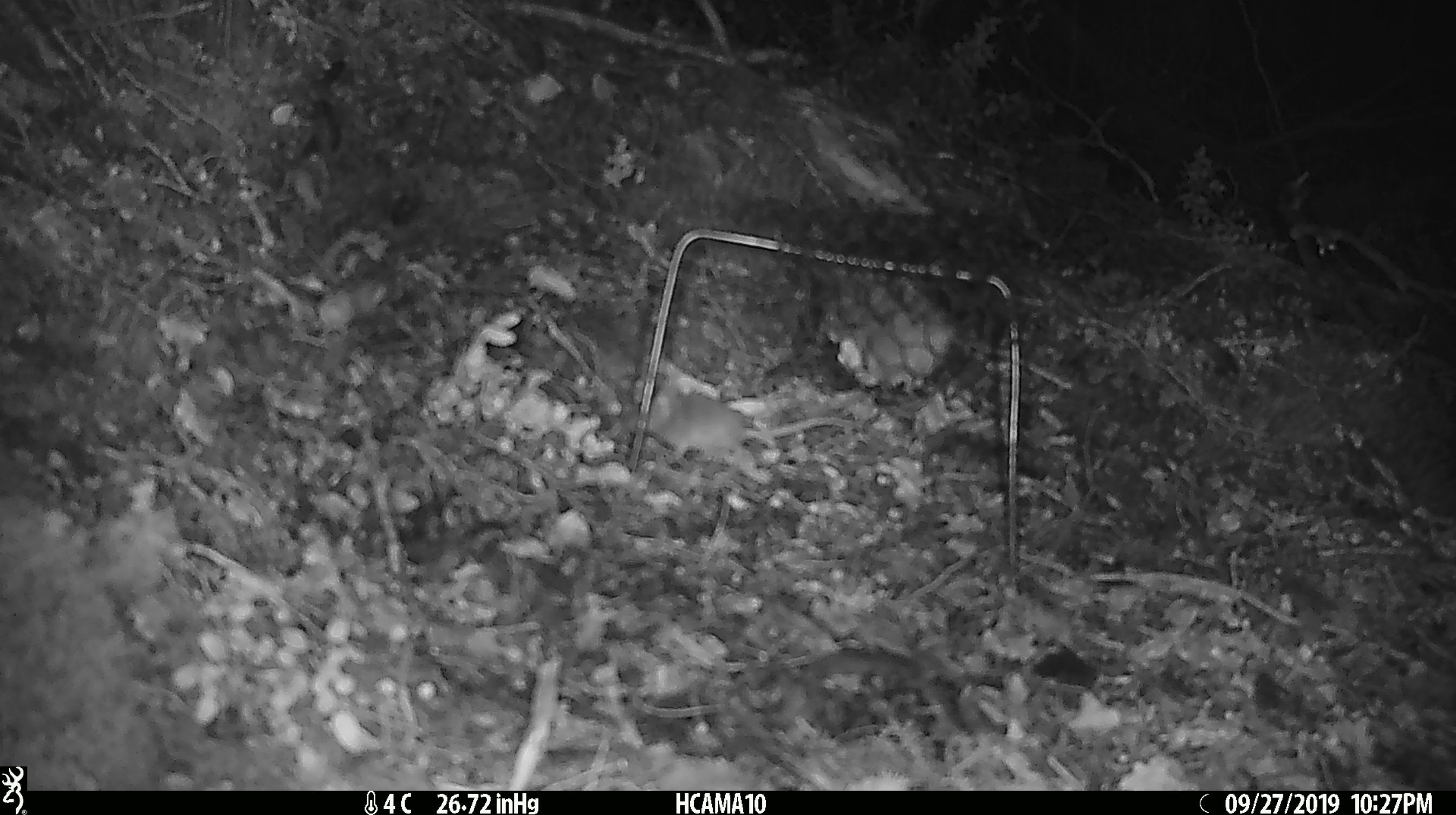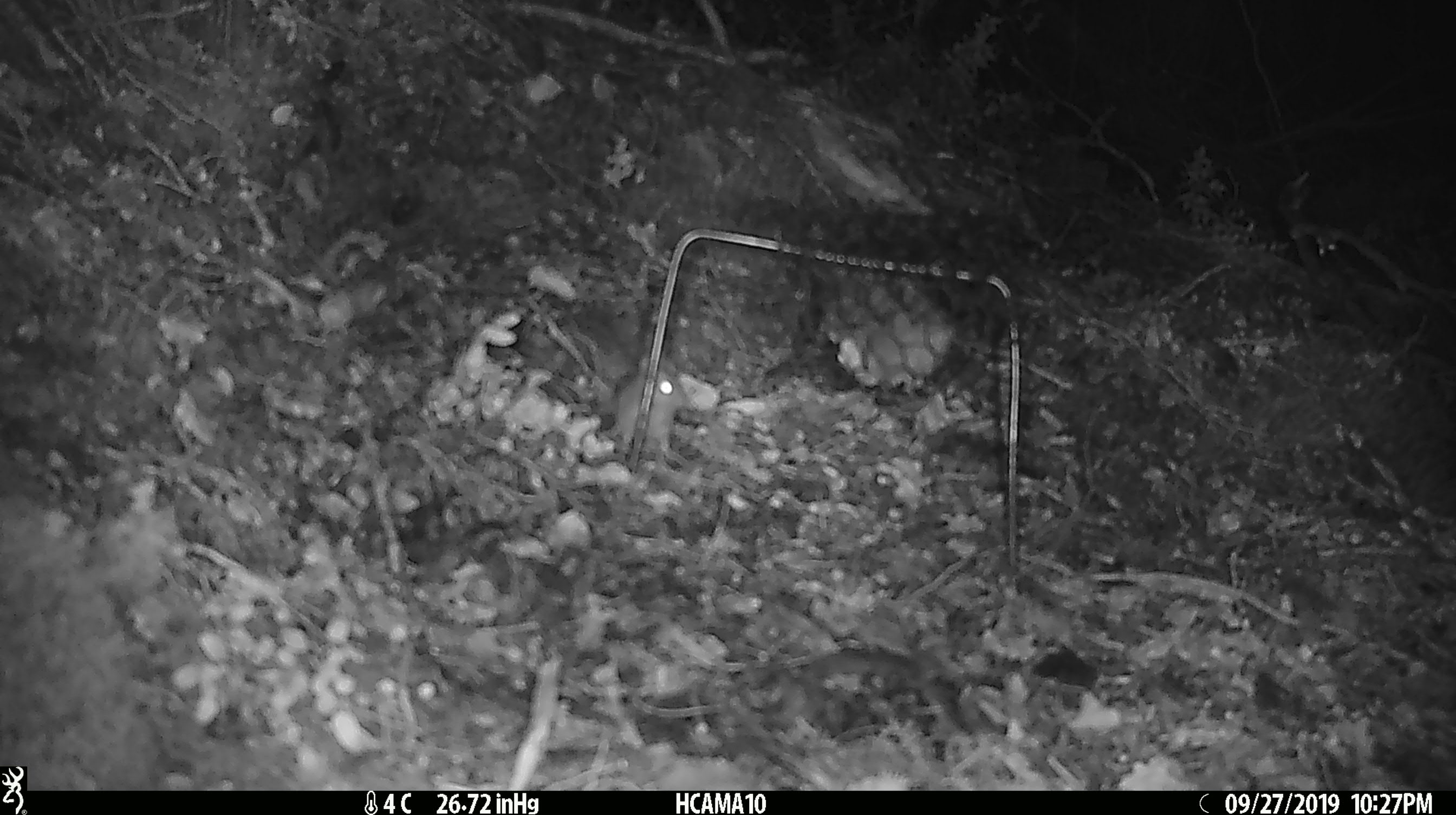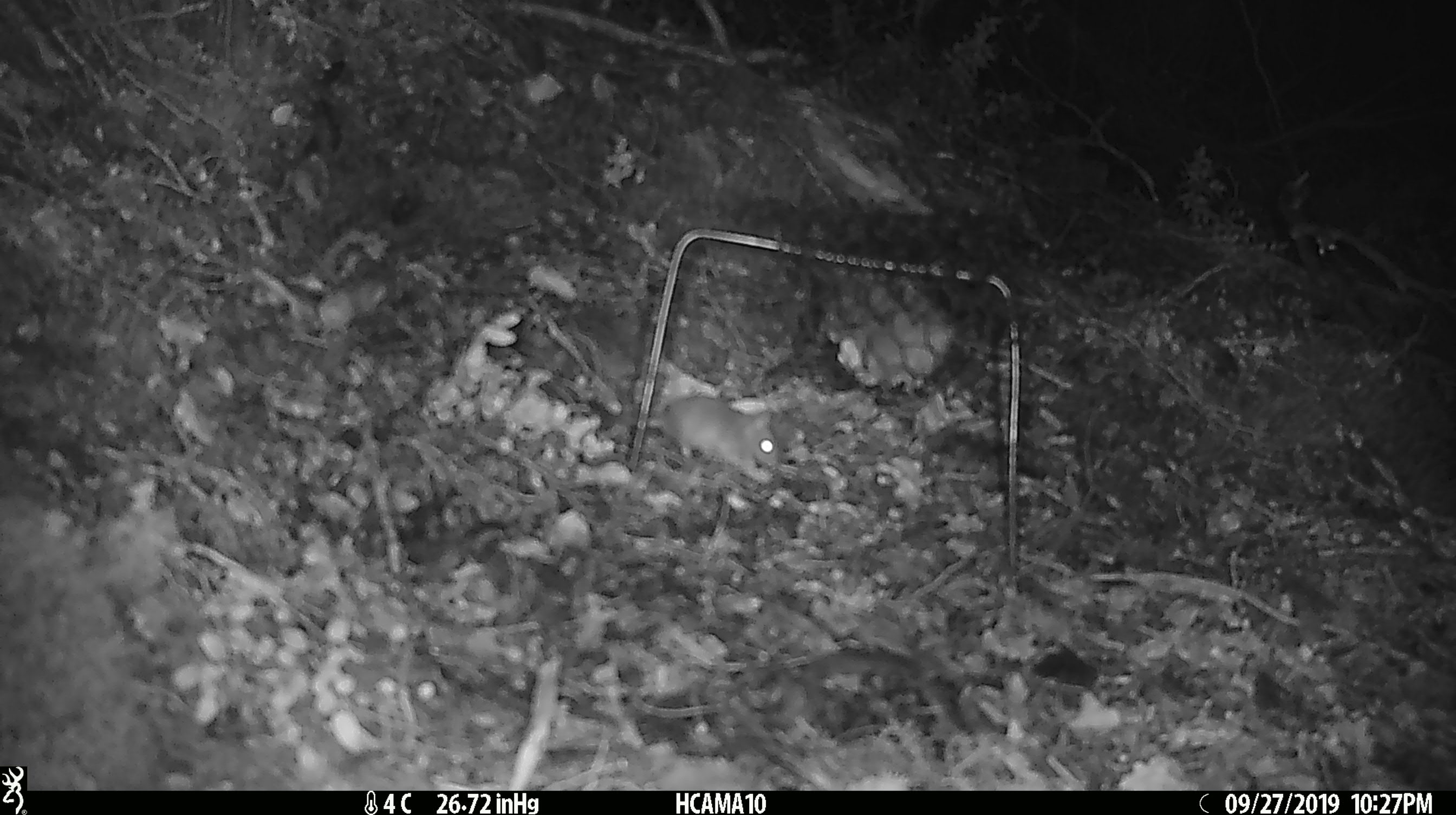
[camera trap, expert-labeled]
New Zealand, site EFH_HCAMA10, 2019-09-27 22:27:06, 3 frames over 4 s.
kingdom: Animalia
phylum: Chordata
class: Mammalia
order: Rodentia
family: Muridae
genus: Mus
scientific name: Mus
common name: mouse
Mouse (Mus).